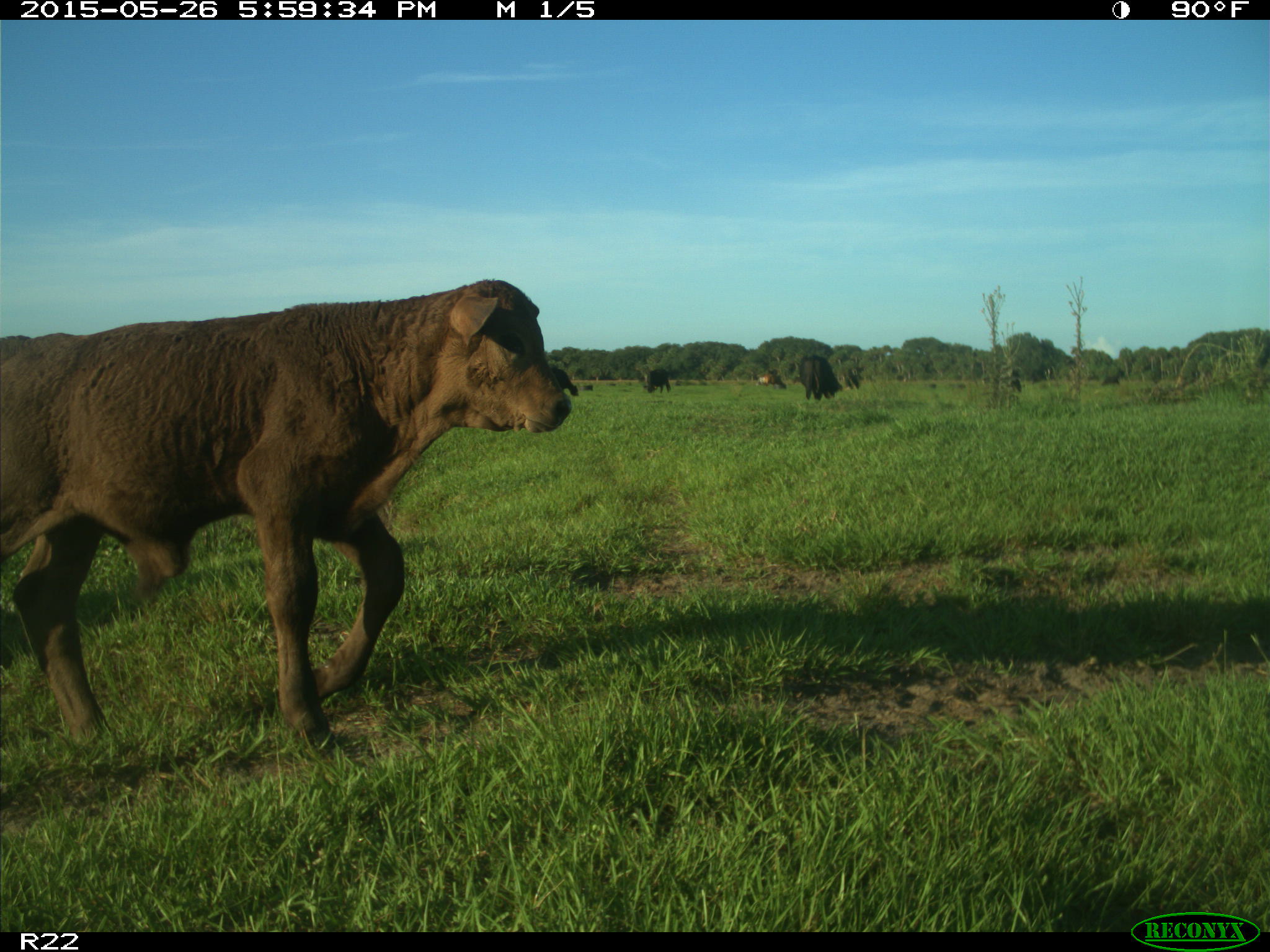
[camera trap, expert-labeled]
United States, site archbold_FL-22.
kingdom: Animalia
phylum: Chordata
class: Mammalia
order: Artiodactyla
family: Bovidae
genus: Bos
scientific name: Bos taurus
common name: domestic cow